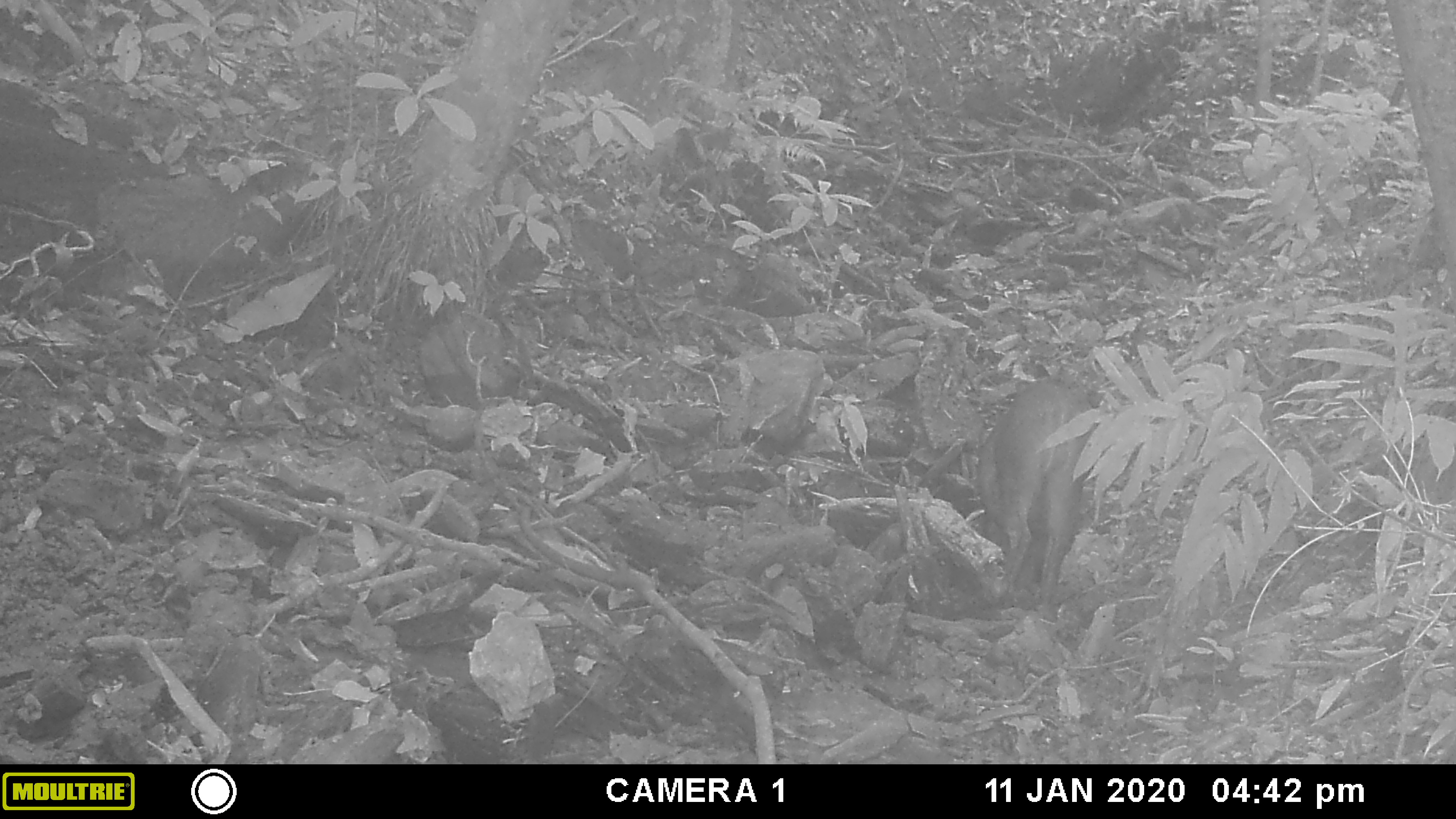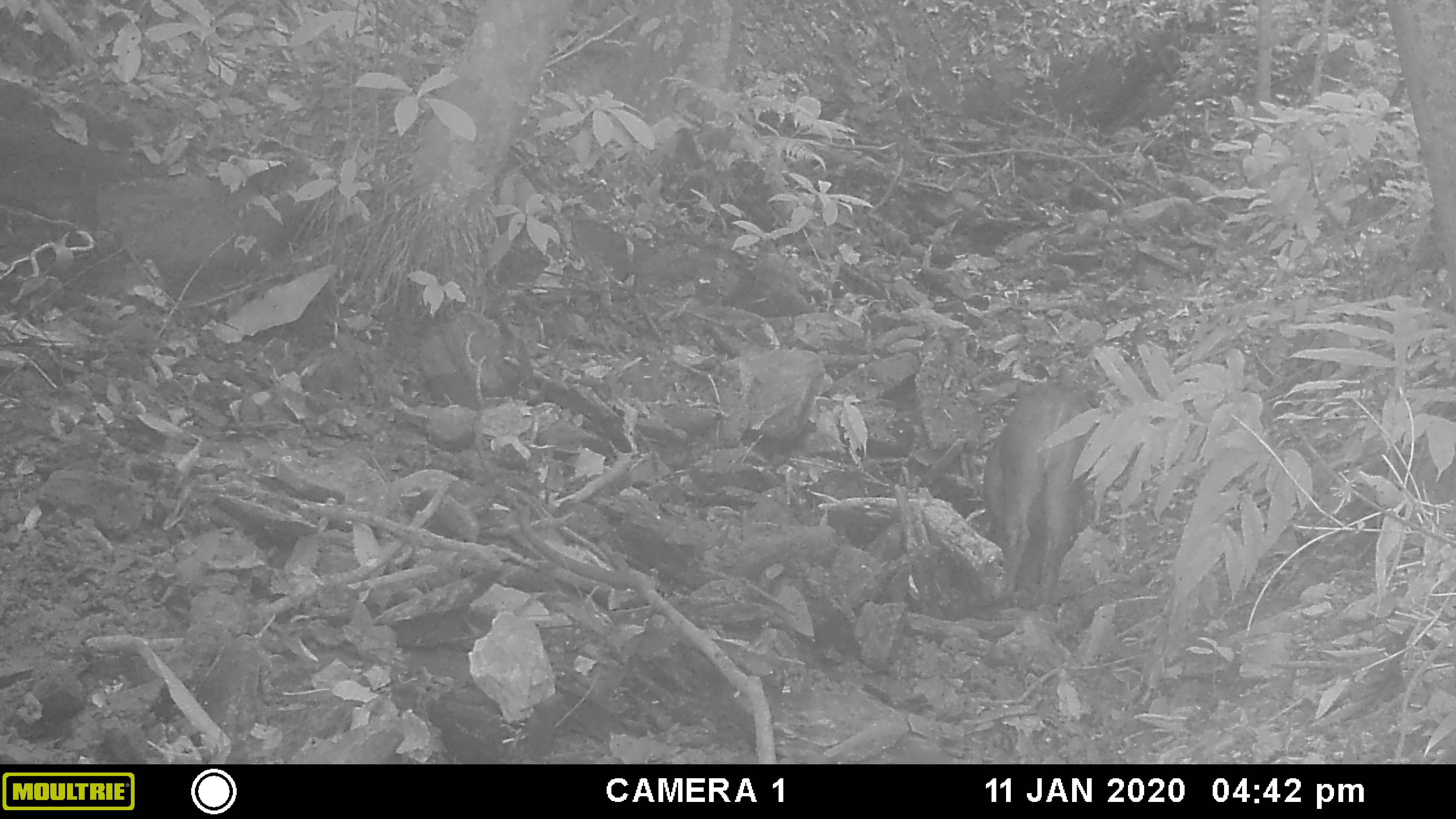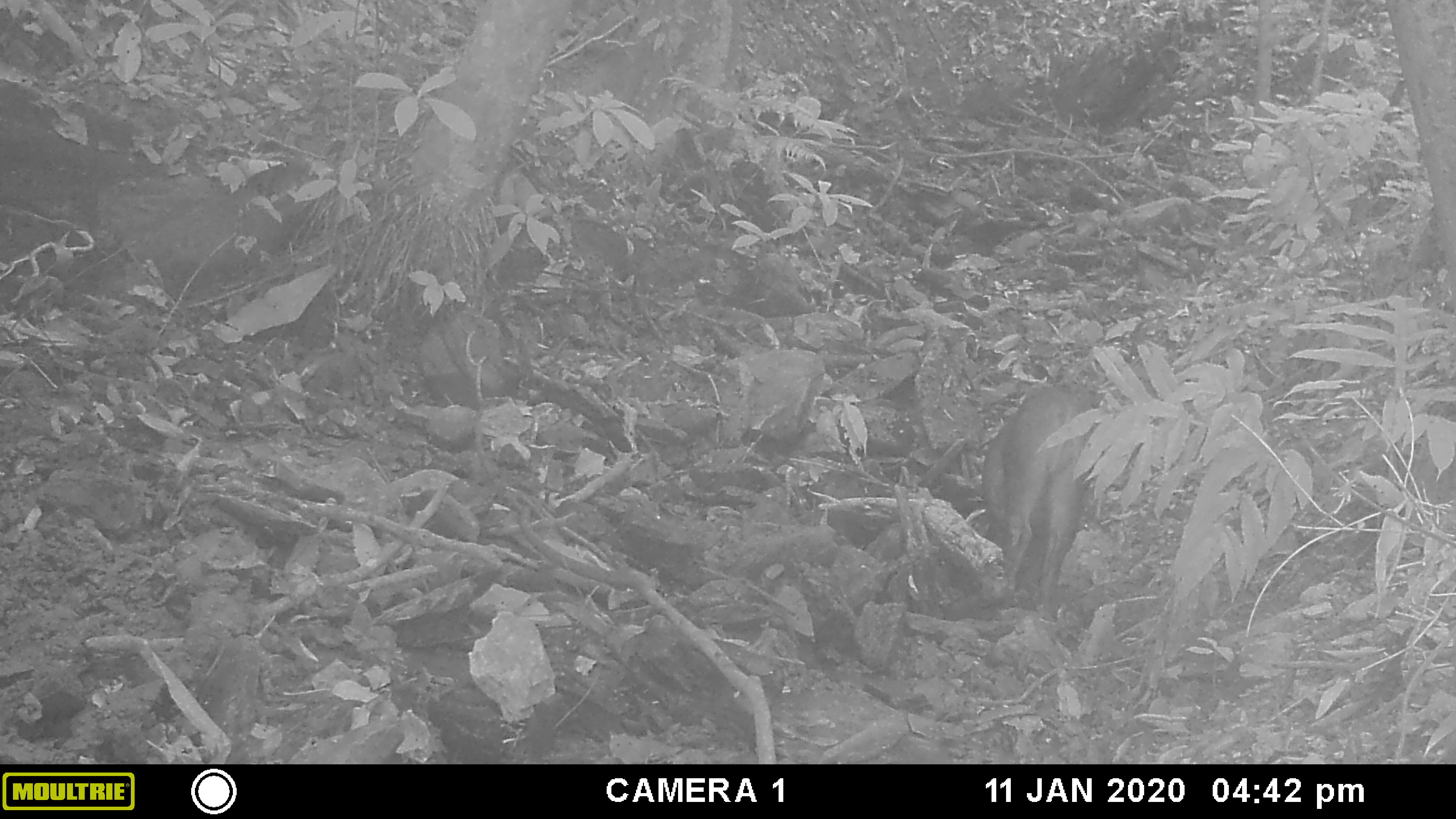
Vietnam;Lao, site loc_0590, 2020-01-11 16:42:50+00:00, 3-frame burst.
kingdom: Animalia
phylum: Chordata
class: Mammalia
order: Artiodactyla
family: Suidae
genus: Sus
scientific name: Sus scrofa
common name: eurasian wild pig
Eurasian wild pig (Sus scrofa). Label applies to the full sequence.